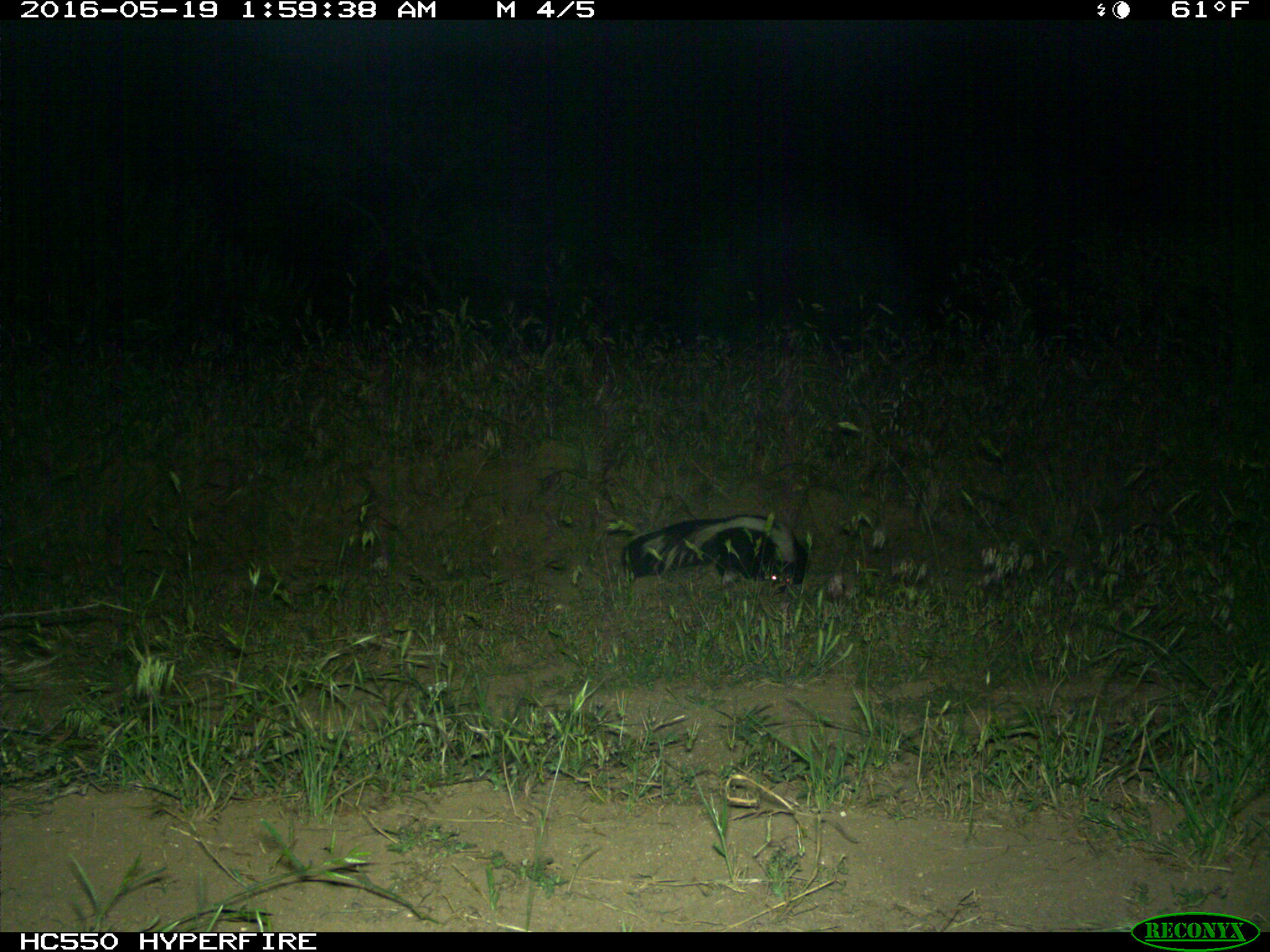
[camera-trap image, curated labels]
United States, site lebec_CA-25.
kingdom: Animalia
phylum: Chordata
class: Mammalia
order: Carnivora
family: Mephitidae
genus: Mephitis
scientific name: Mephitis mephitis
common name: striped skunk